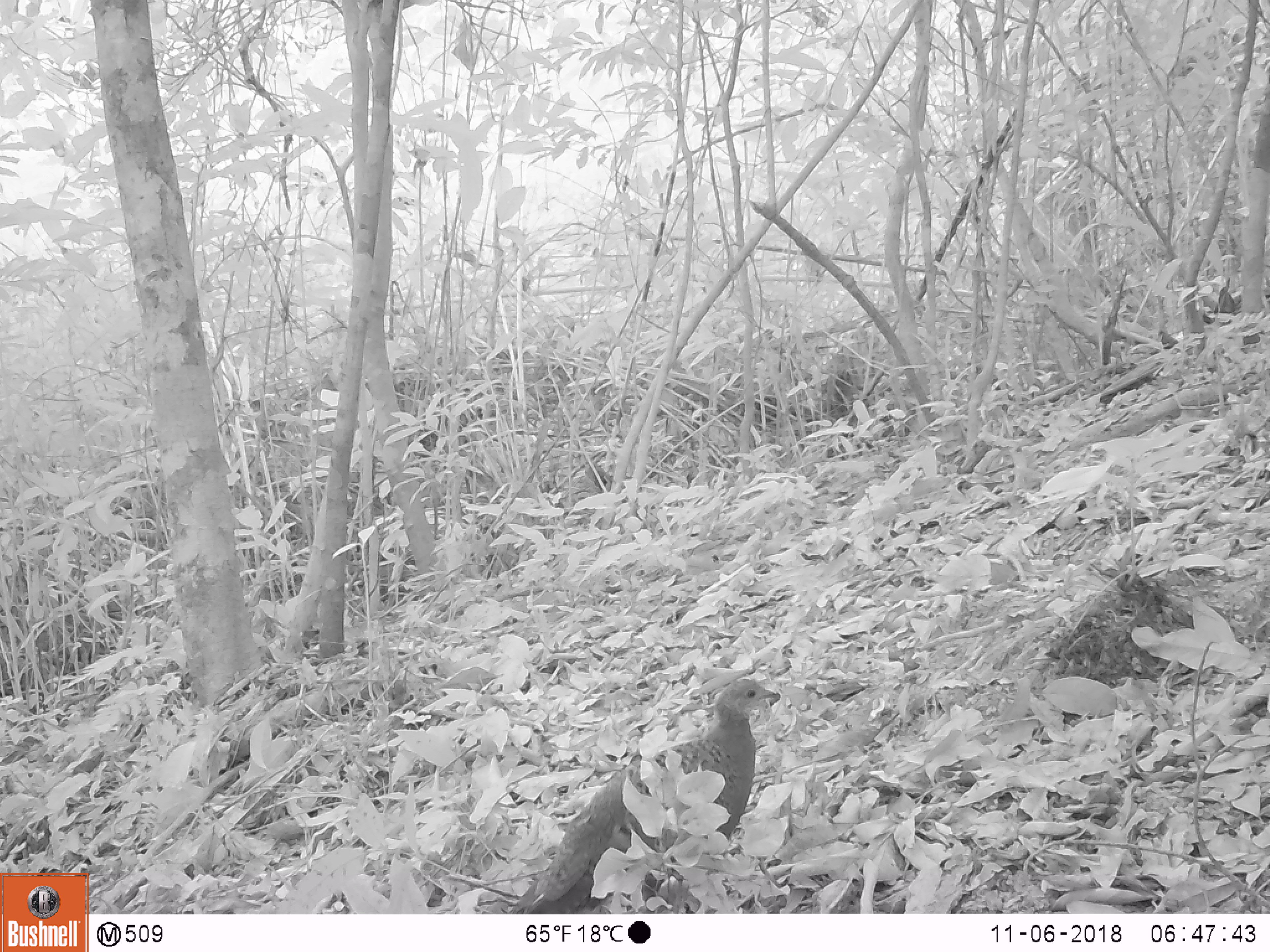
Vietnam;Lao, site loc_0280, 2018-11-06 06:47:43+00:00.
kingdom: Animalia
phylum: Chordata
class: Aves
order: Galliformes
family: Phasianidae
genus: Polyplectron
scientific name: Polyplectron bicalcaratum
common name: gray peacock-pheasant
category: grey peacock pheasant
Grey peacock pheasant (gray peacock-pheasant) (Polyplectron bicalcaratum). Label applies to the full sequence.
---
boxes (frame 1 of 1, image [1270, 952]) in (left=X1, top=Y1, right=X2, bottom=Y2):
grey peacock pheasant: (left=506, top=678, right=780, bottom=913)